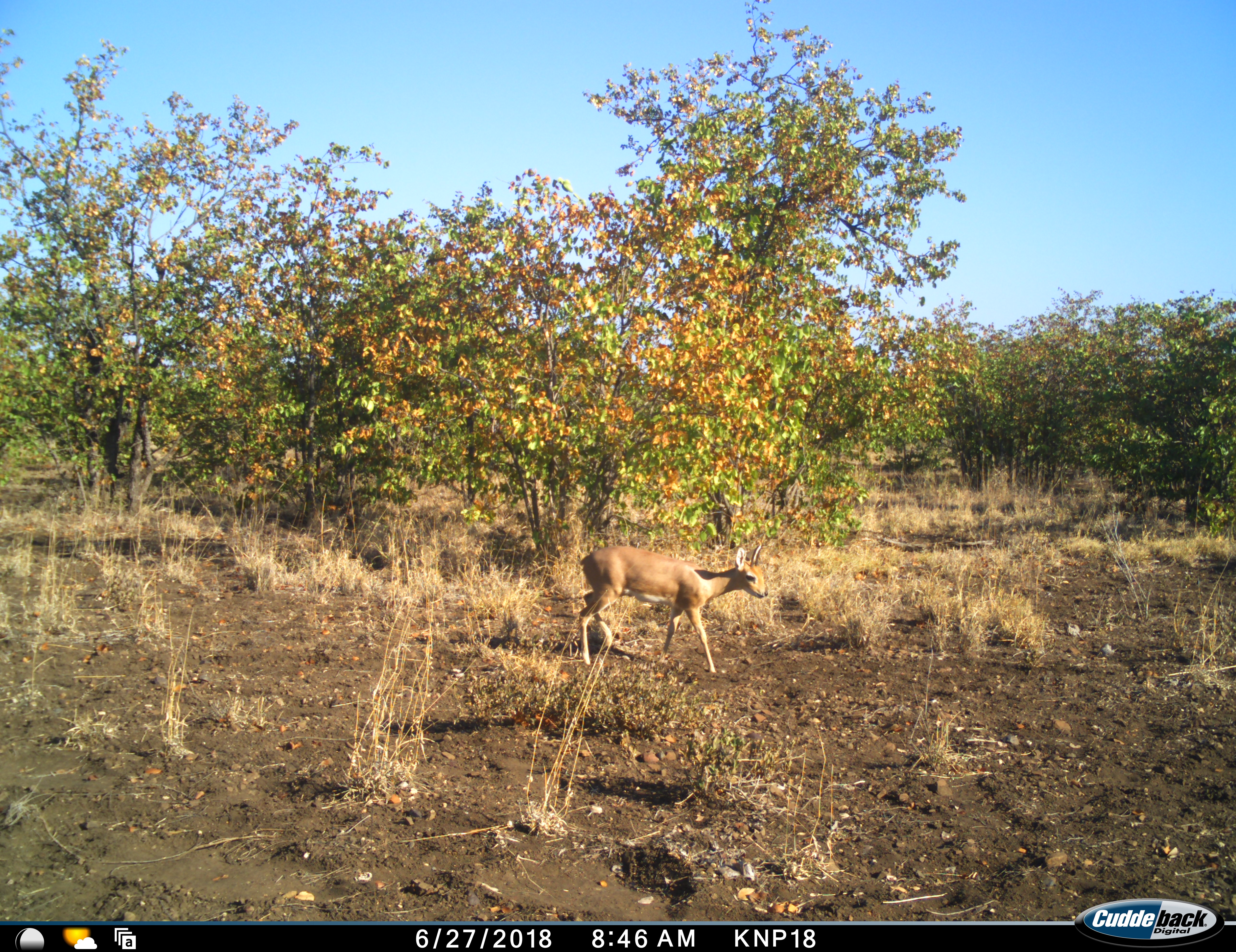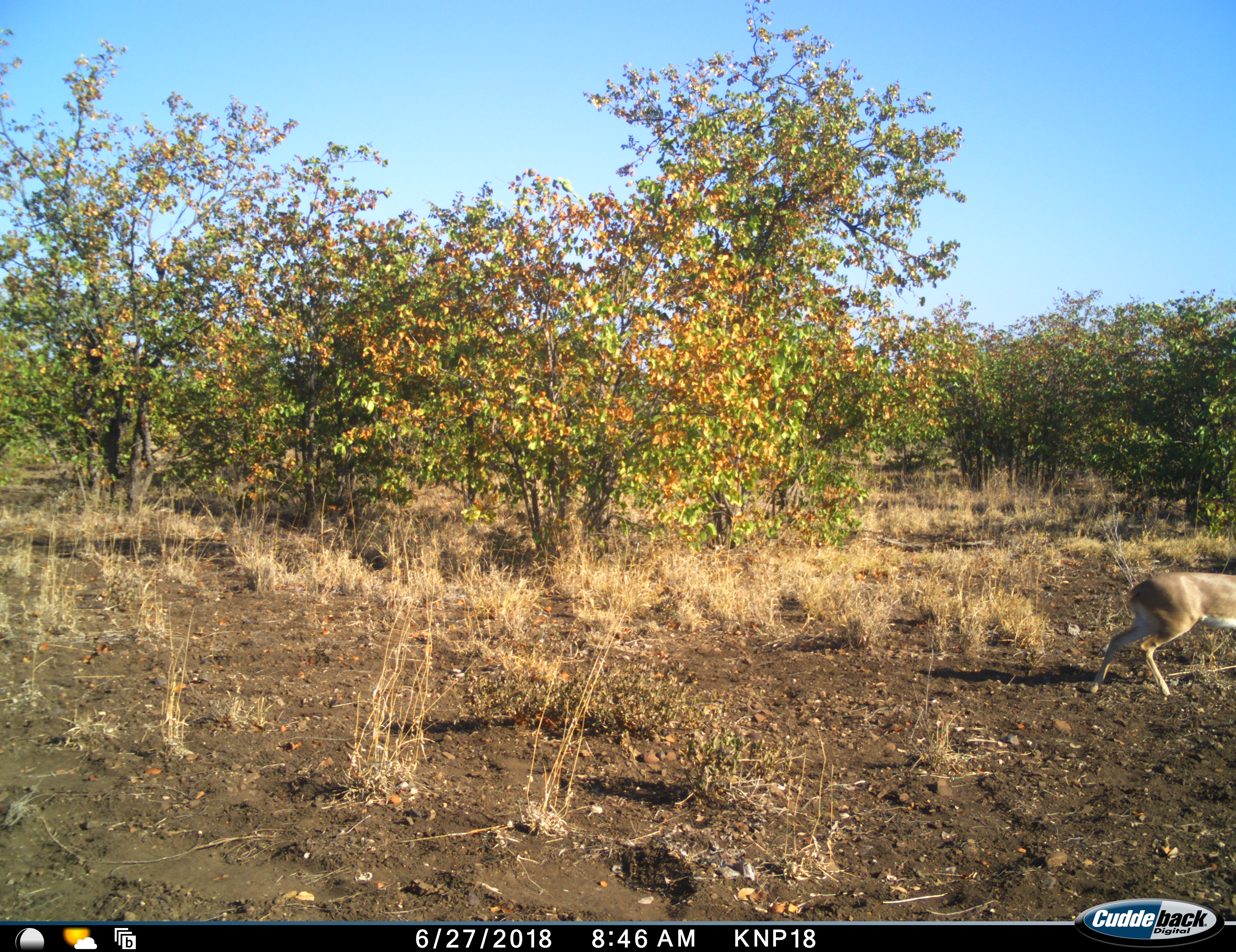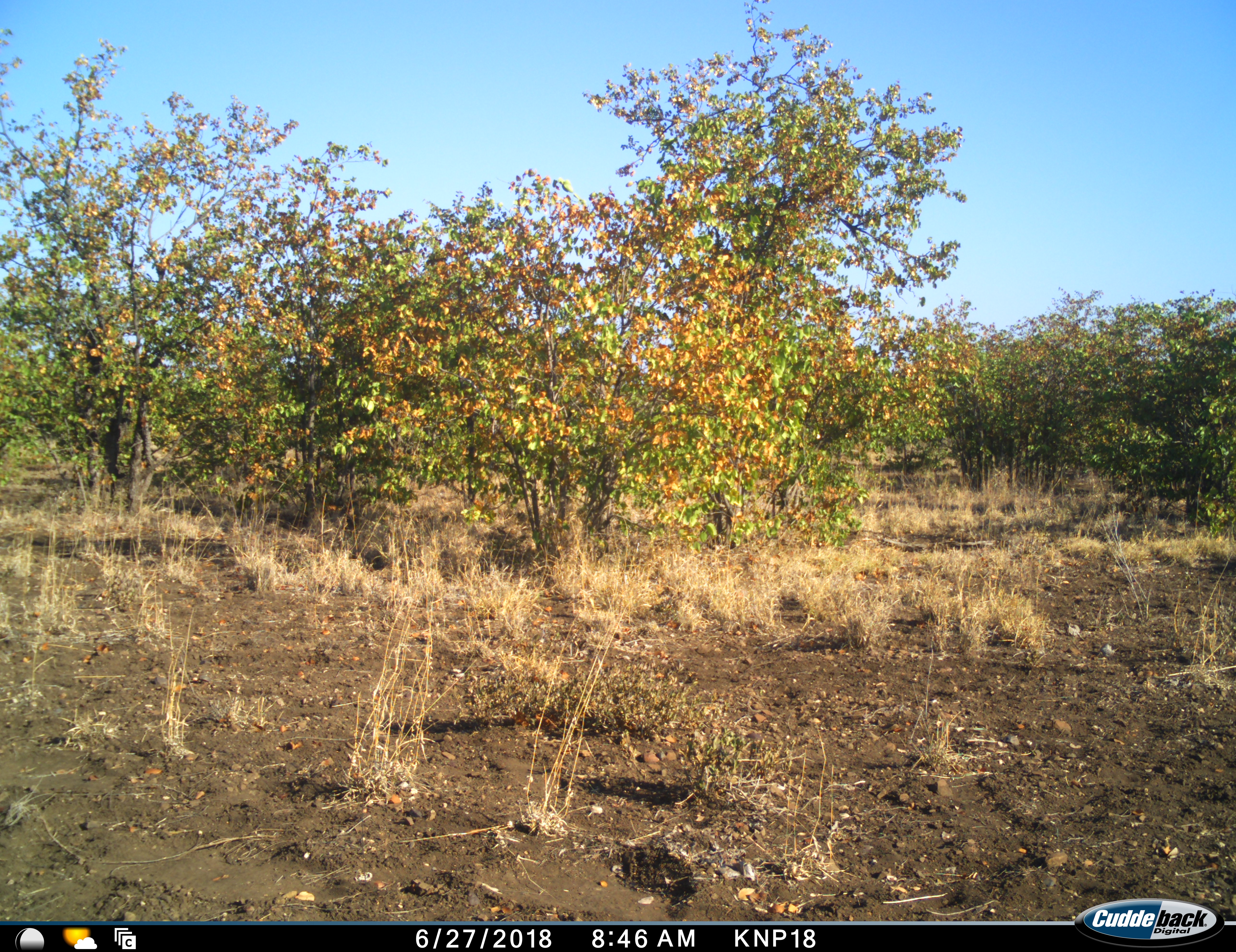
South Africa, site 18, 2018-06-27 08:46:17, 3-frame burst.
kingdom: Animalia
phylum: Chordata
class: Mammalia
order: Artiodactyla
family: Bovidae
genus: Raphicerus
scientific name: Raphicerus campestris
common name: steenbok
Steenbok (Raphicerus campestris), count 1. Behavior (volunteer vote fractions): standing 0%, resting 0%, moving 100%, interacting 0%. Young present (vote fraction): 0%. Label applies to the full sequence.